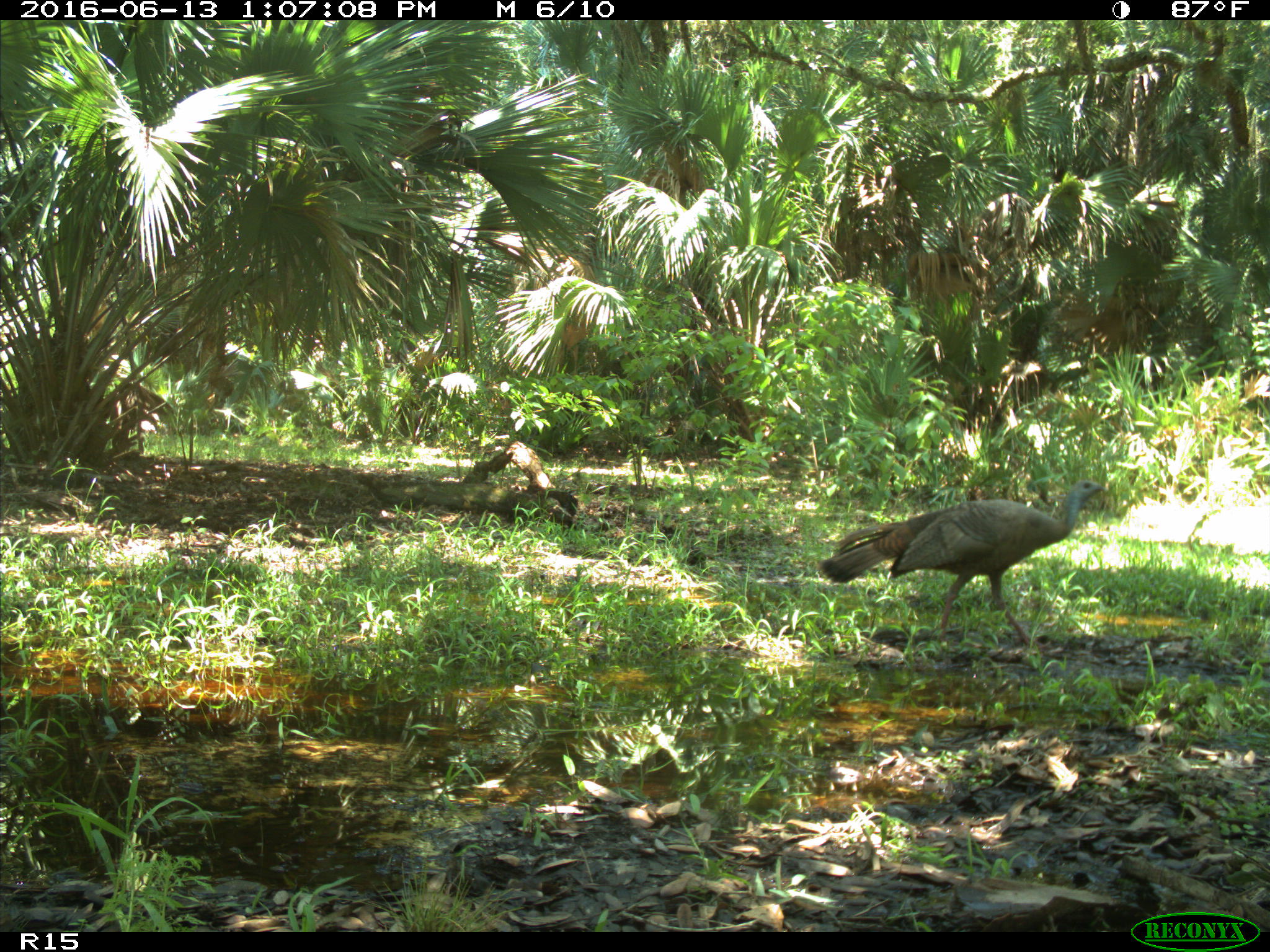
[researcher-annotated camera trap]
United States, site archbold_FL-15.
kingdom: Animalia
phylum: Chordata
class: Aves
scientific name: Aves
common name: birds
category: unidentified bird